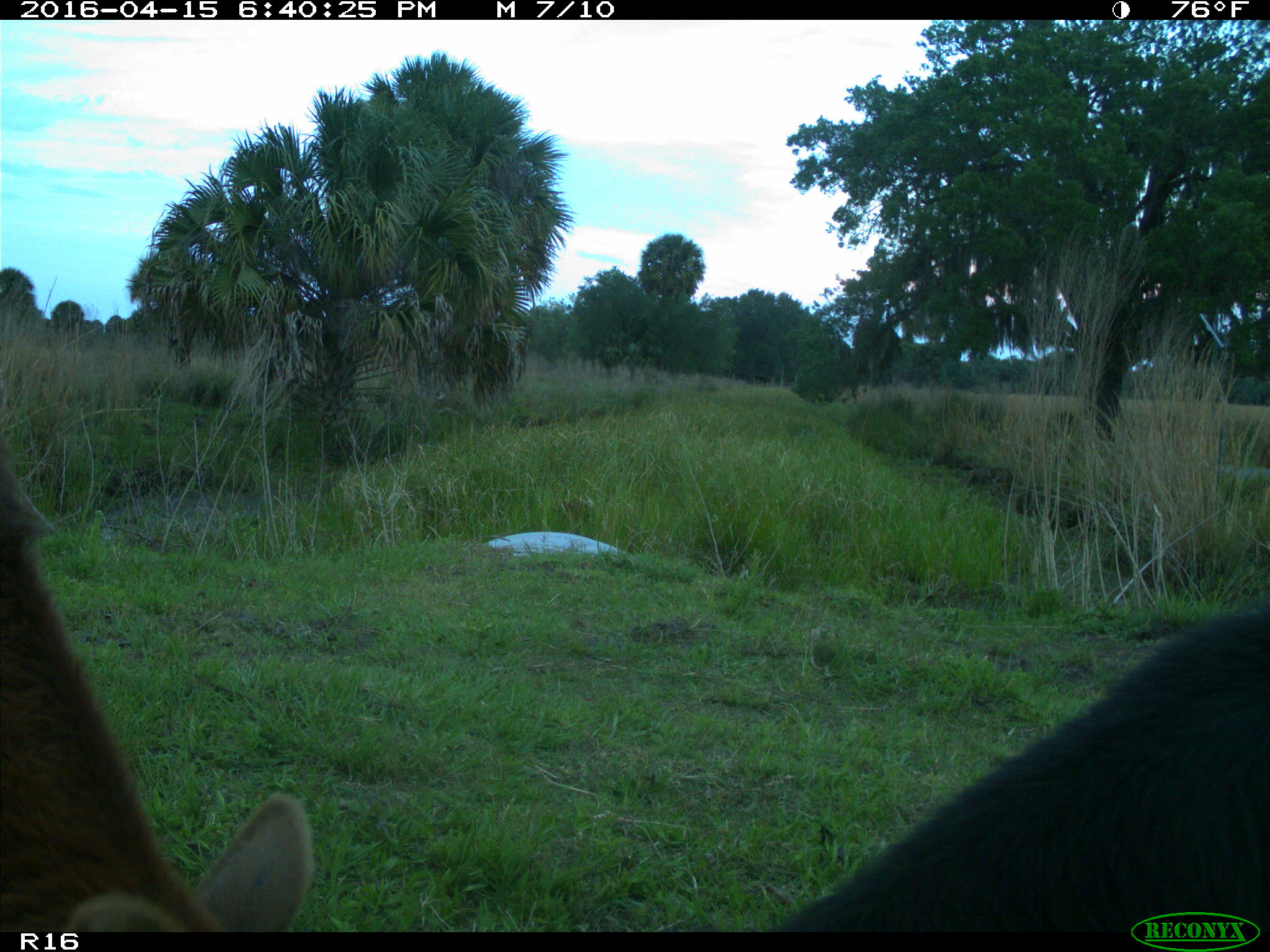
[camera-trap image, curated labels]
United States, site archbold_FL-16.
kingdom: Animalia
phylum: Chordata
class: Mammalia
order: Artiodactyla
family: Bovidae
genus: Bos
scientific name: Bos taurus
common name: domestic cow